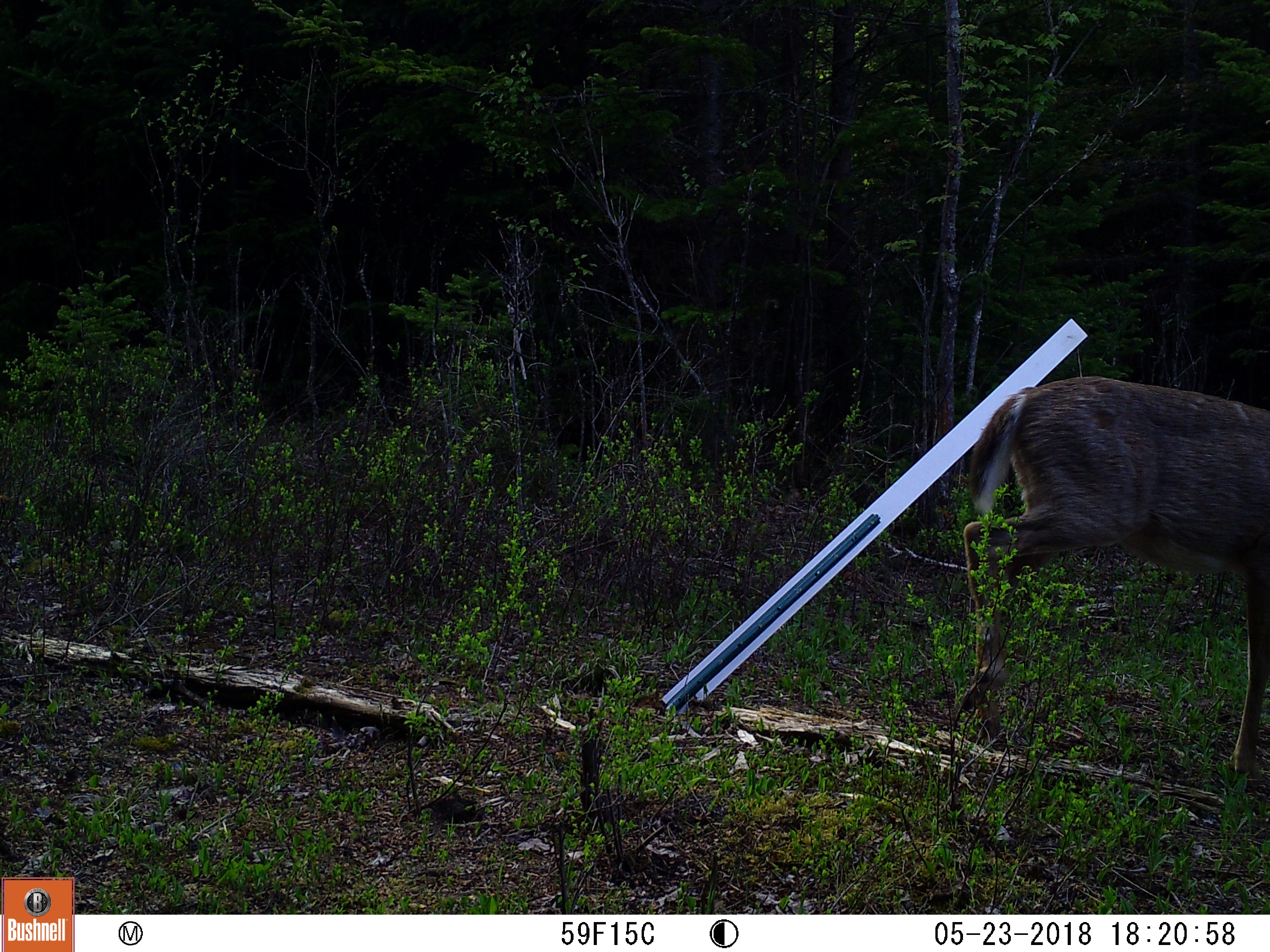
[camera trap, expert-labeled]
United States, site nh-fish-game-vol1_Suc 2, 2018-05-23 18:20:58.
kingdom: Animalia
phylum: Chordata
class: Mammalia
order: Artiodactyla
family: Cervidae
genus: Odocoileus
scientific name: Odocoileus virginianus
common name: white-tailed deer